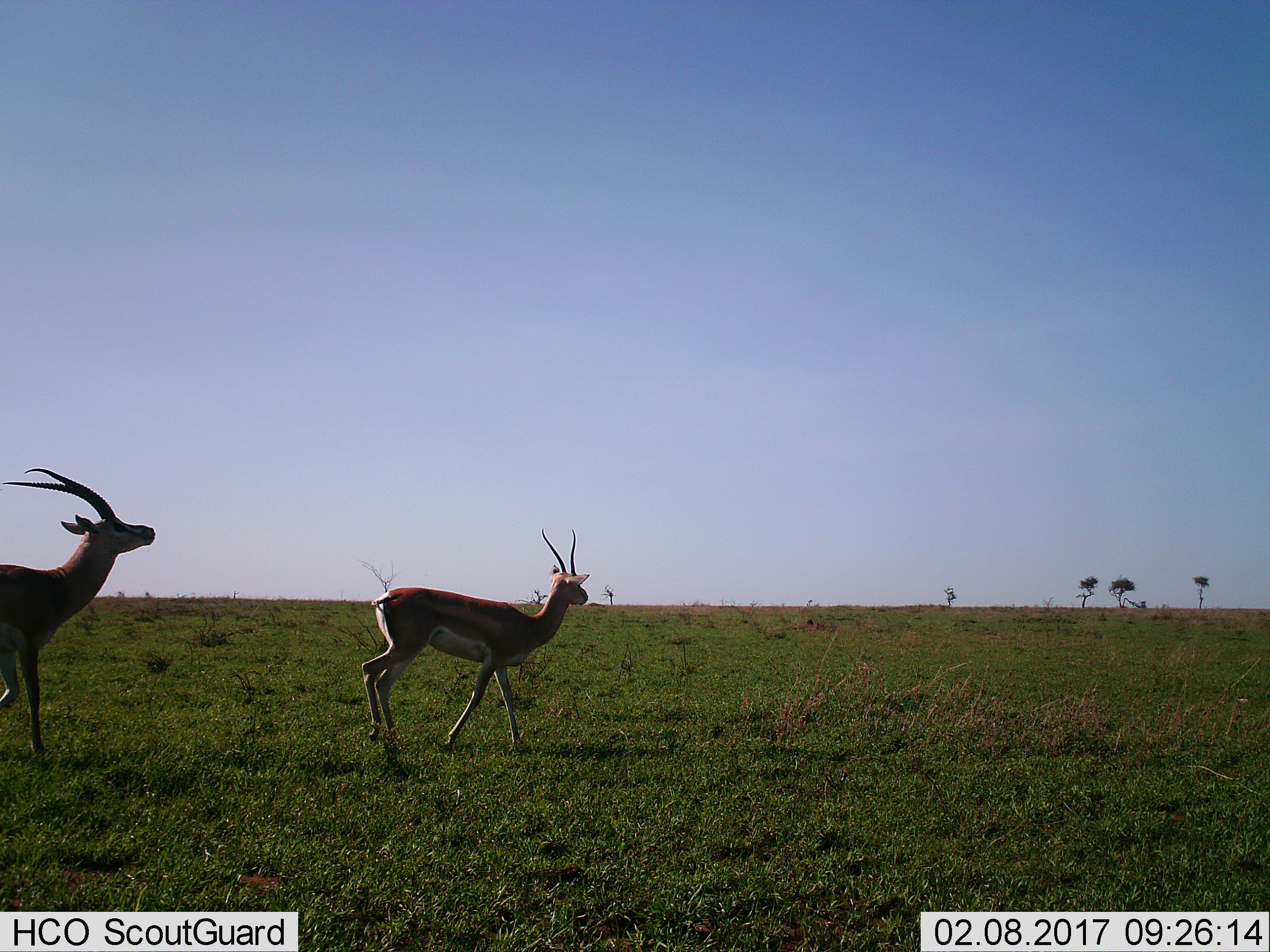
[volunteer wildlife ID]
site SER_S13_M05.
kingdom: Animalia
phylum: Chordata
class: Mammalia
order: Artiodactyla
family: Bovidae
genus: Nanger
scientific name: Nanger granti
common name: grant's gazelle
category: gazellegrants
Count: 2.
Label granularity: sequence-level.